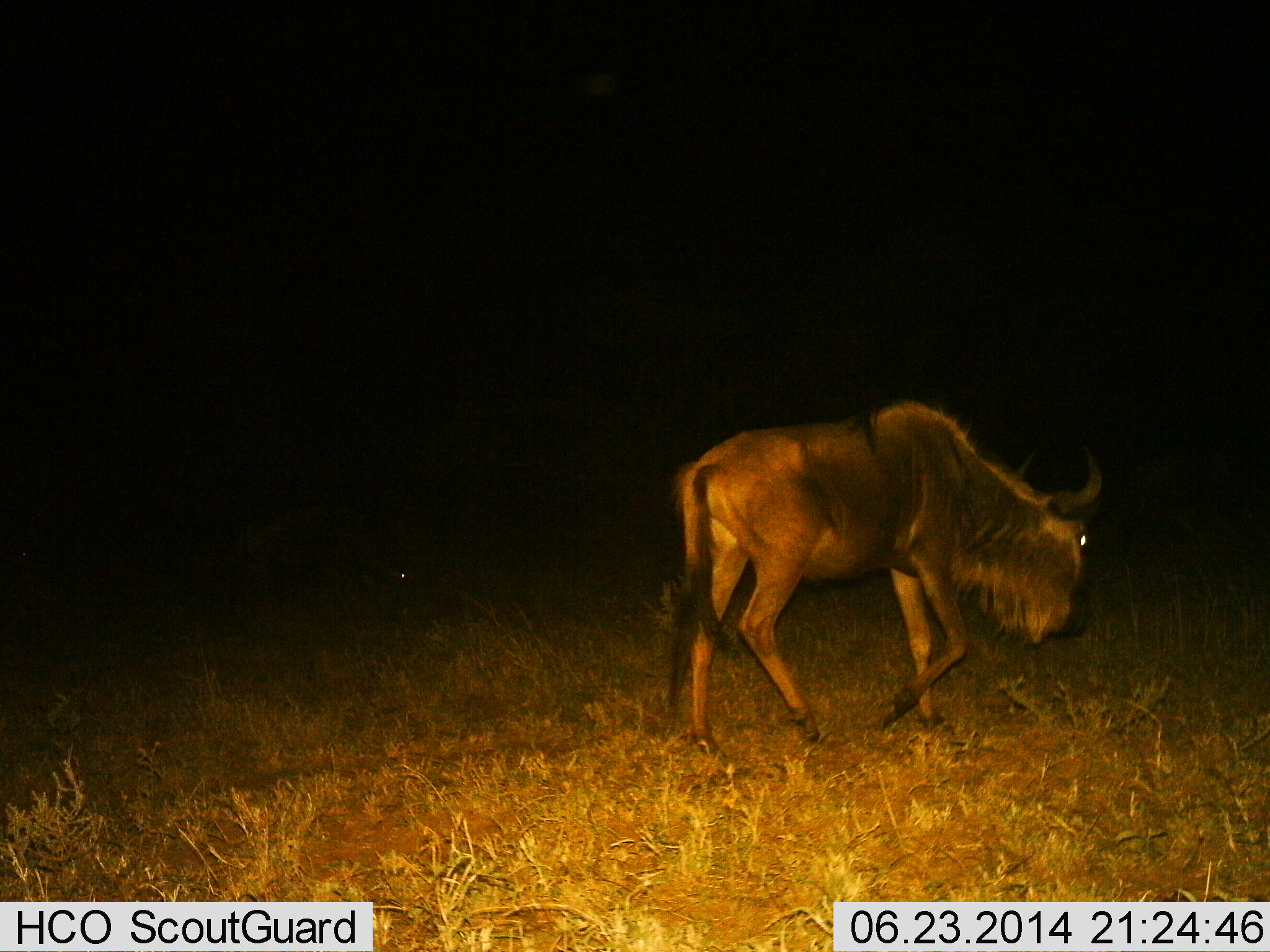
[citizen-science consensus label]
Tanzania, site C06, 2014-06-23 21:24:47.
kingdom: Animalia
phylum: Chordata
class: Mammalia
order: Artiodactyla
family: Bovidae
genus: Connochaetes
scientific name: Connochaetes taurinus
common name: blue wildebeest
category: wildebeest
Wildebeest (blue wildebeest) (Connochaetes taurinus), count 1. Behavior (volunteer vote fractions): standing 10%, resting 0%, moving 100%, interacting 0%. Young present (vote fraction): 0%. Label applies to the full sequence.